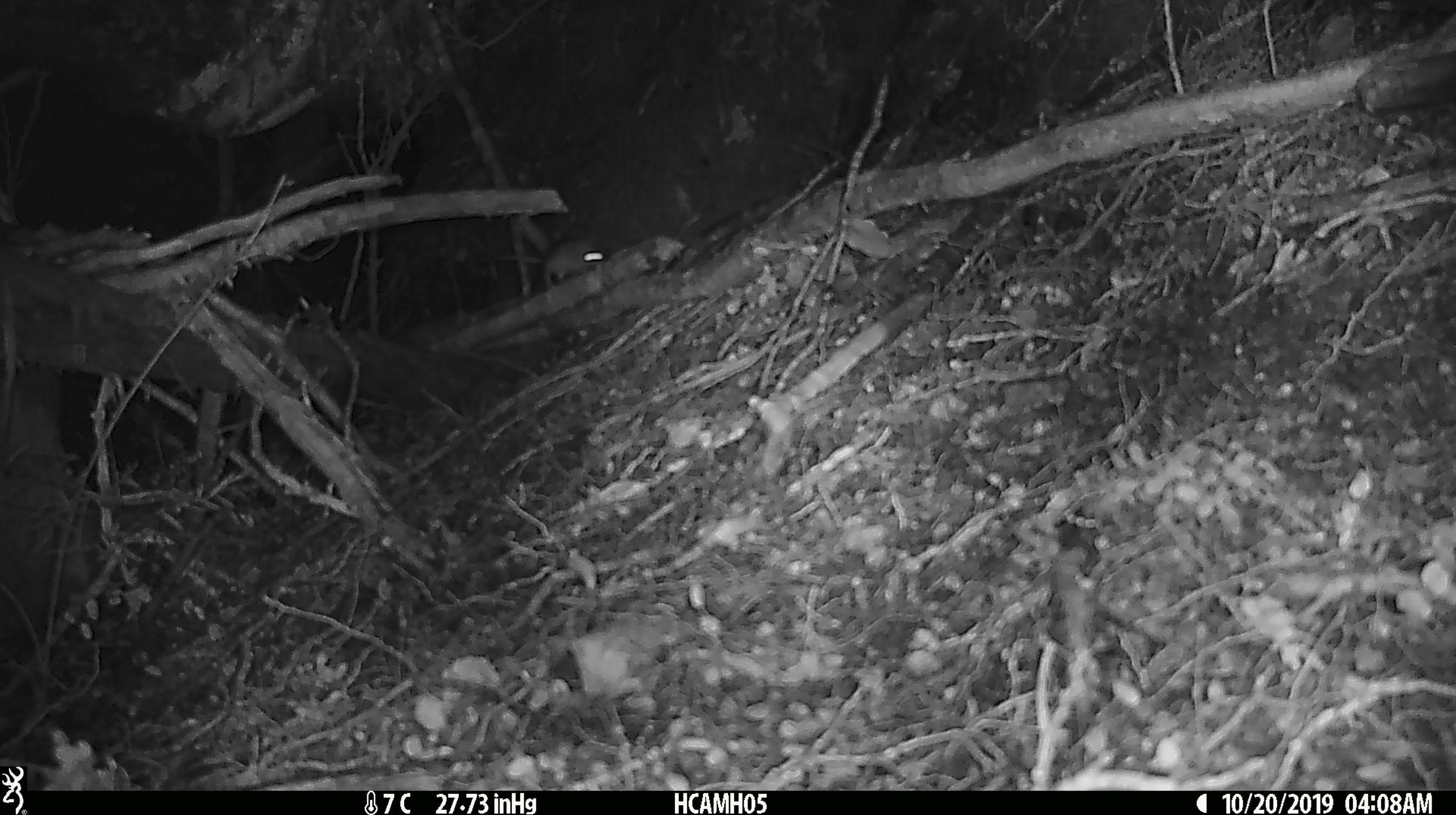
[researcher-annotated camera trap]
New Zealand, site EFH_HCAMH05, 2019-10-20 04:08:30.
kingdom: Animalia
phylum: Chordata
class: Mammalia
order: Rodentia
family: Muridae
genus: Mus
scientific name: Mus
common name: mouse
Mouse (Mus).